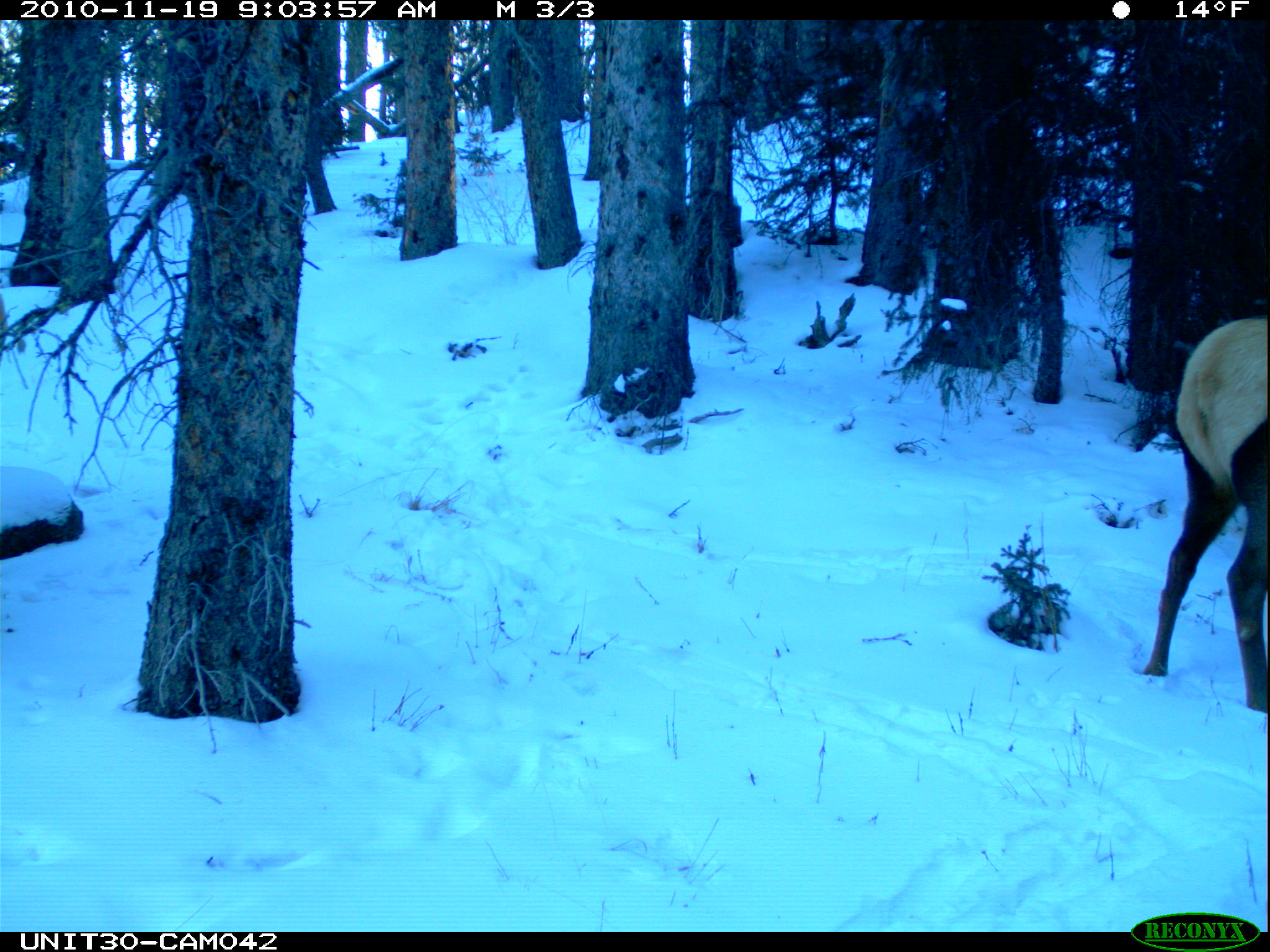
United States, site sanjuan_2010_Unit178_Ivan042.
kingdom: Animalia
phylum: Chordata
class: Mammalia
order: Artiodactyla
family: Cervidae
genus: Cervus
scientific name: Cervus elaphus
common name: red deer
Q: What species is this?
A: Cervus elaphus (red deer).